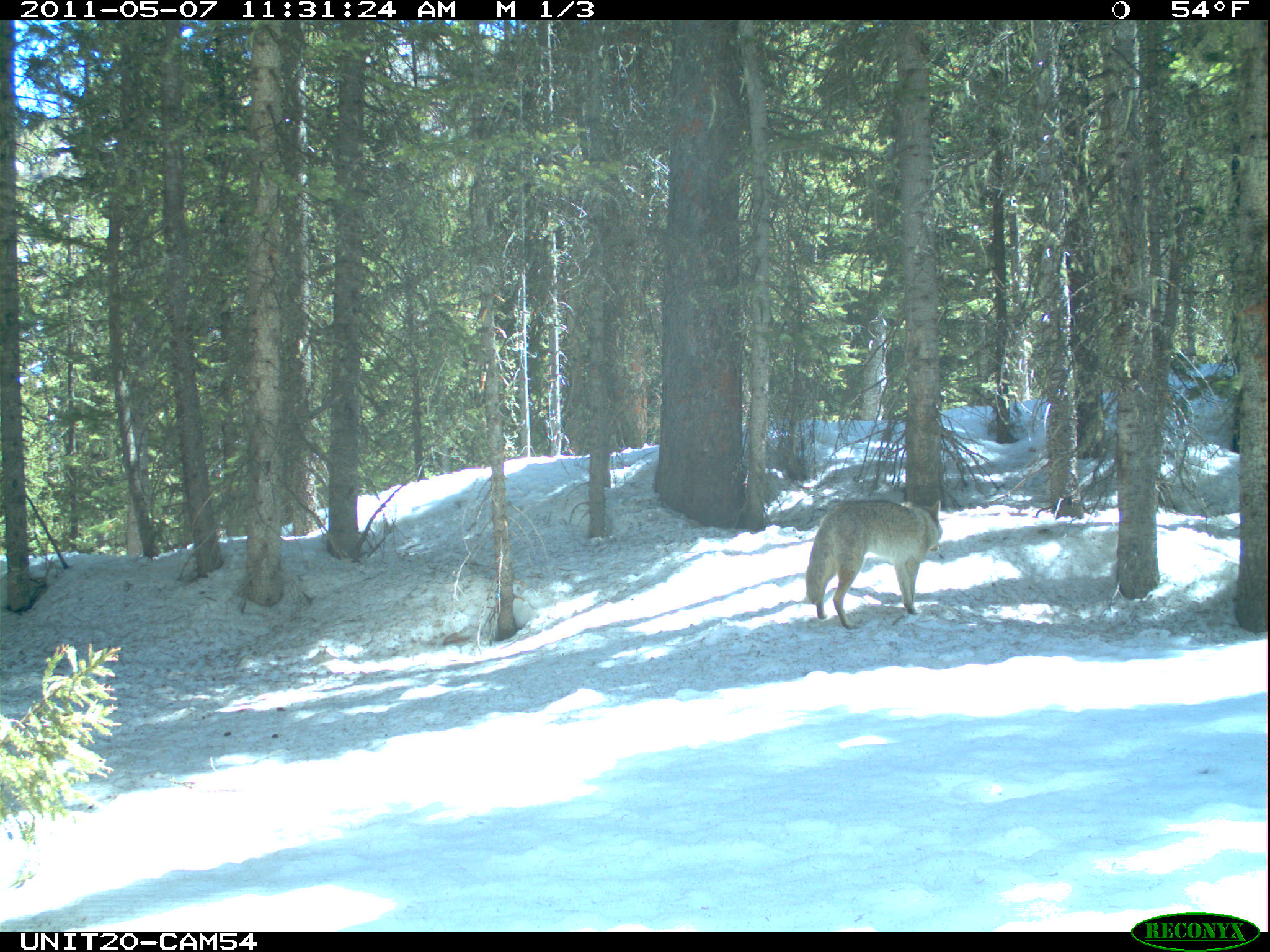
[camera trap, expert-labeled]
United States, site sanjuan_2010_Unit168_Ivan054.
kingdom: Animalia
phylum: Chordata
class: Mammalia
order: Carnivora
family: Canidae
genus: Canis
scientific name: Canis latrans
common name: coyote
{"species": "Canis latrans (coyote)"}